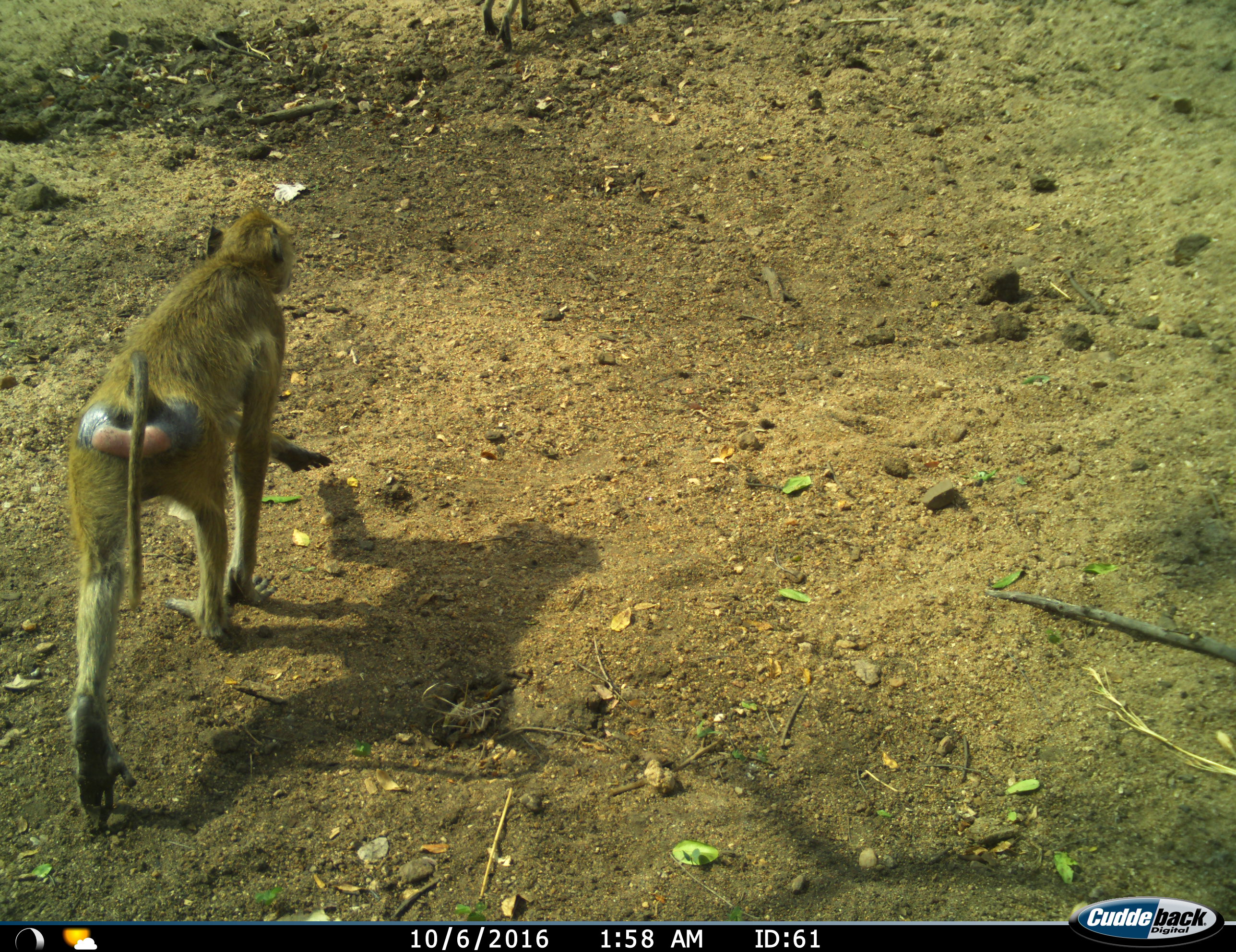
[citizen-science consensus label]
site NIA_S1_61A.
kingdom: Animalia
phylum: Chordata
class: Mammalia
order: Primates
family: Cercopithecidae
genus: Papio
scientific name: Papio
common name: baboon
Baboon (Papio), count 1. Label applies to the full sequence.